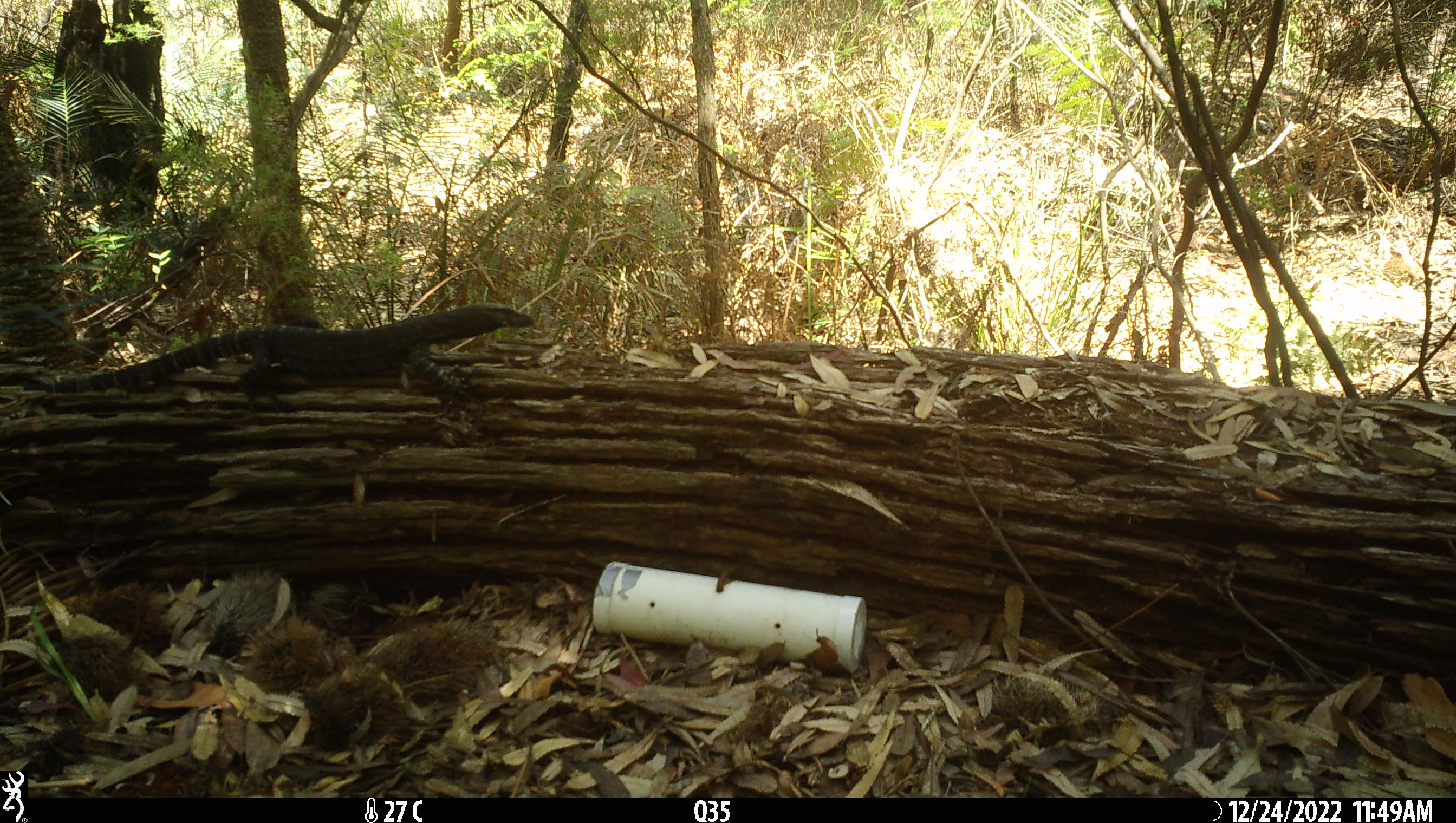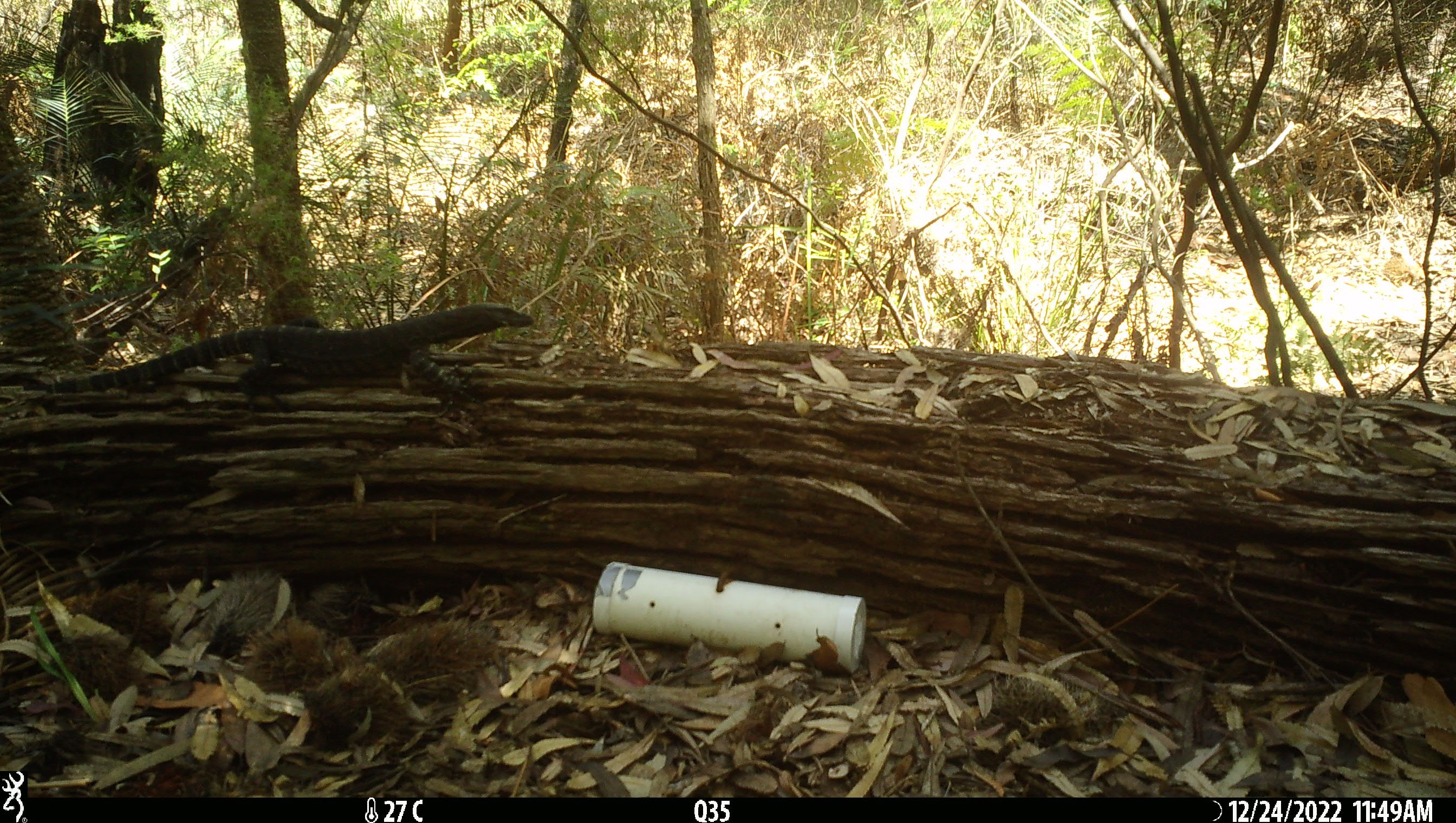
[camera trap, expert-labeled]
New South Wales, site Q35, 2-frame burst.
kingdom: Animalia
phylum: Chordata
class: Reptilia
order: Squamata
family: Varanidae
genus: Varanus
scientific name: Varanus varius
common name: lace monitor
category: goanna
Goanna (lace monitor) (Varanus varius).